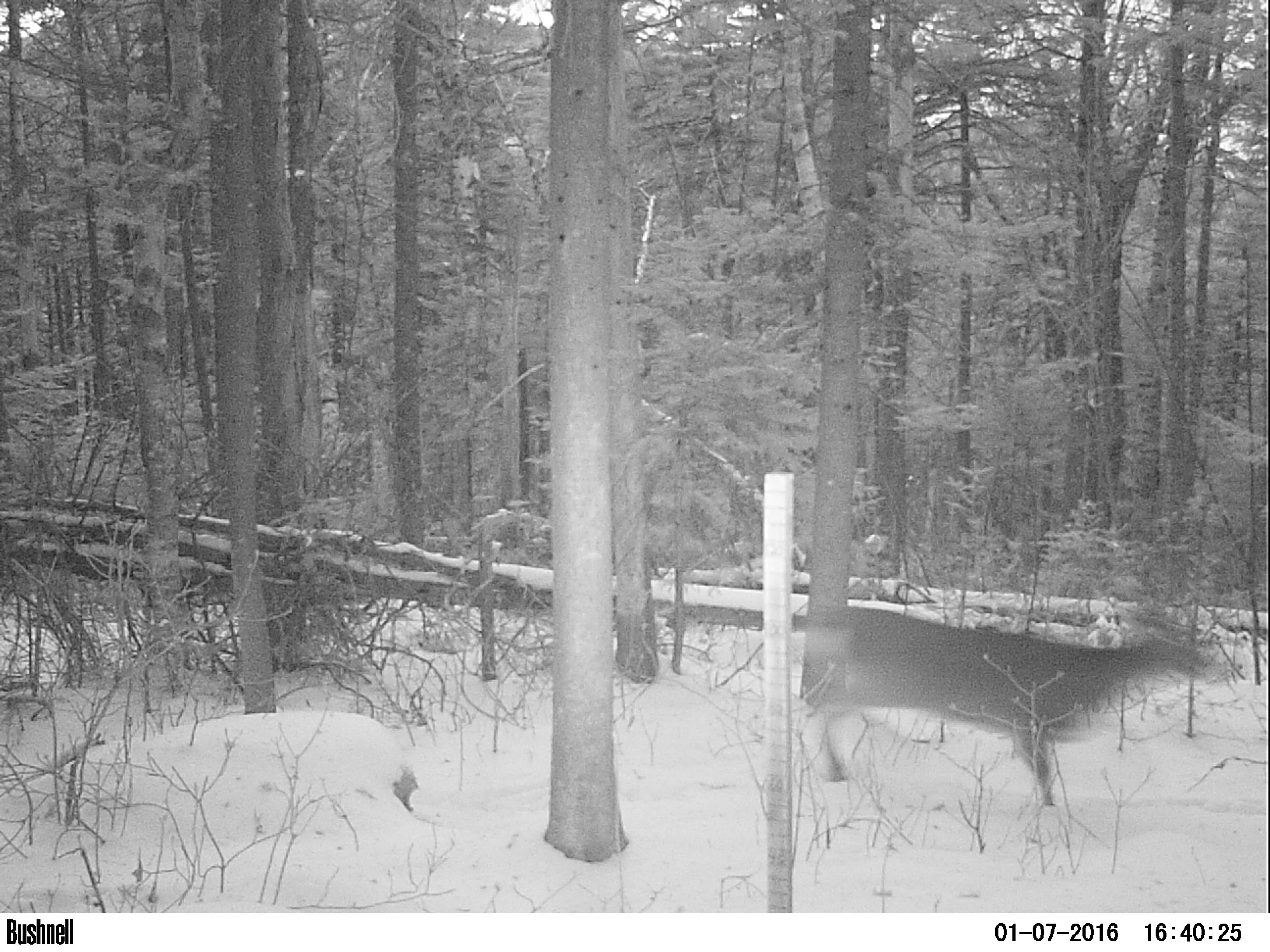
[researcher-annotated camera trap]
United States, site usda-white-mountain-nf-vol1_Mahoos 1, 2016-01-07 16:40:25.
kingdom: Animalia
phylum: Chordata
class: Mammalia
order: Artiodactyla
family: Cervidae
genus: Odocoileus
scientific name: Odocoileus virginianus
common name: white-tailed deer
White-tailed deer (Odocoileus virginianus).